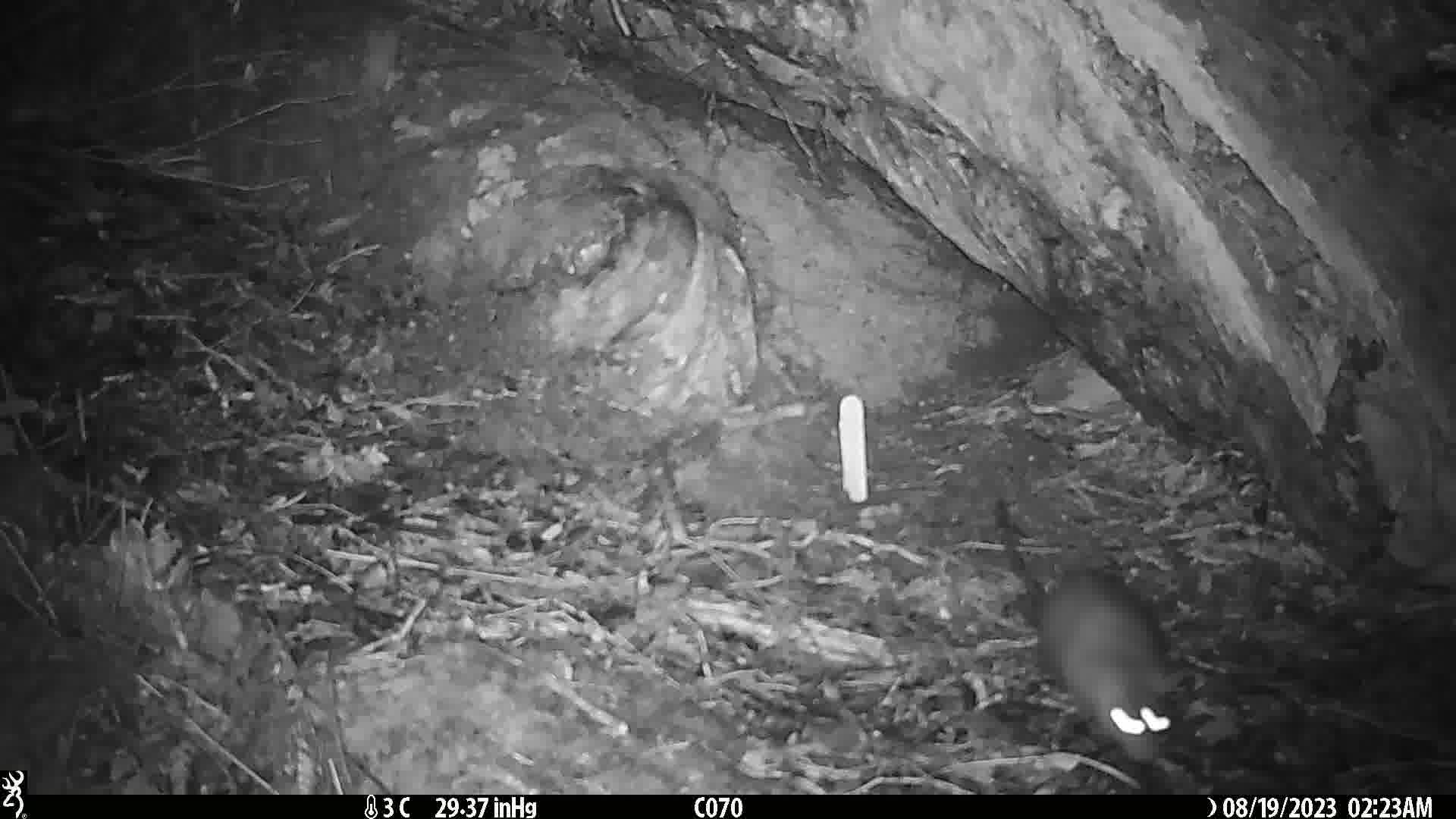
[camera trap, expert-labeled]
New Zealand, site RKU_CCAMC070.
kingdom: Animalia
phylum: Chordata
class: Mammalia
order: Rodentia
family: Muridae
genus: Rattus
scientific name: Rattus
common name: rat